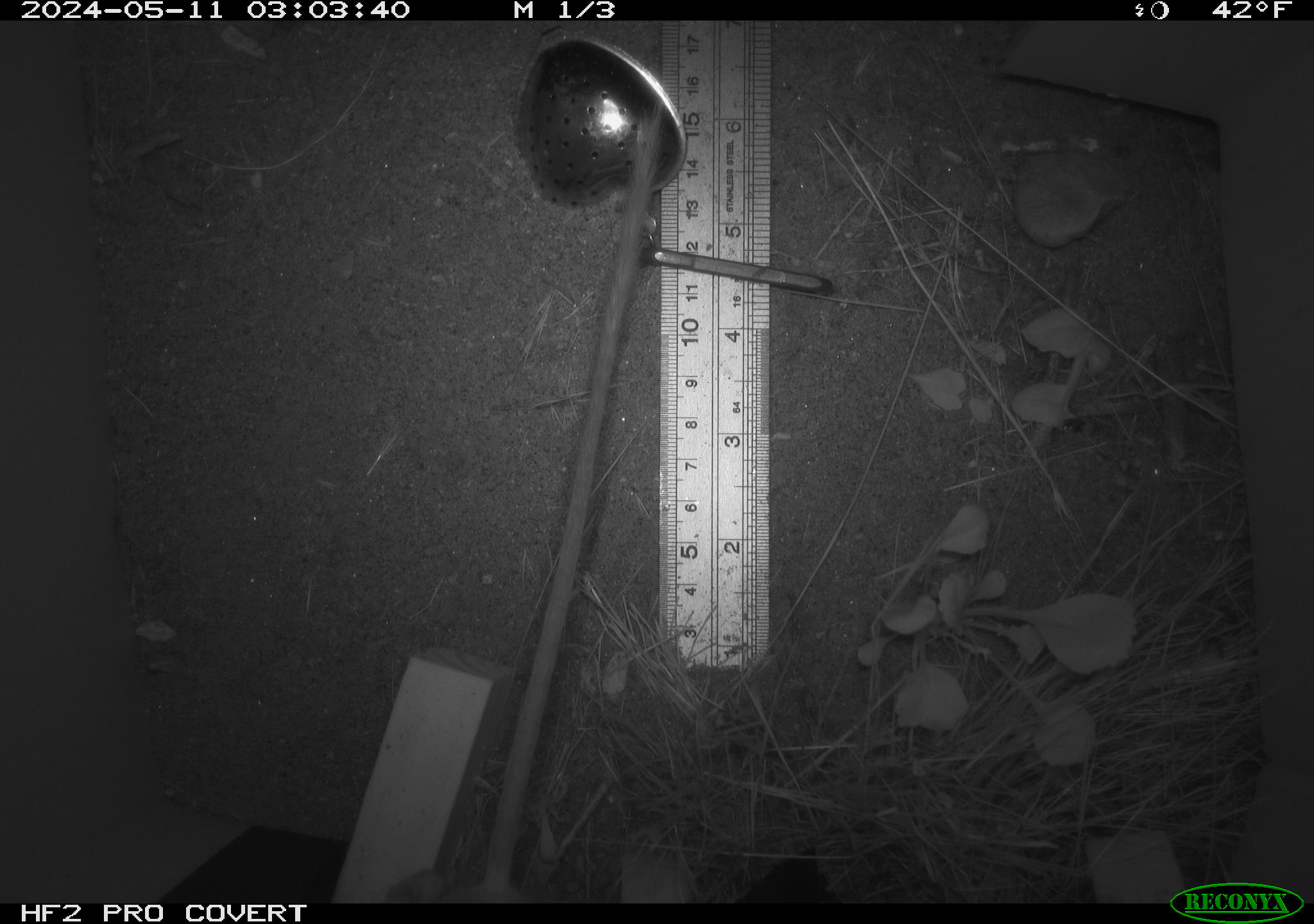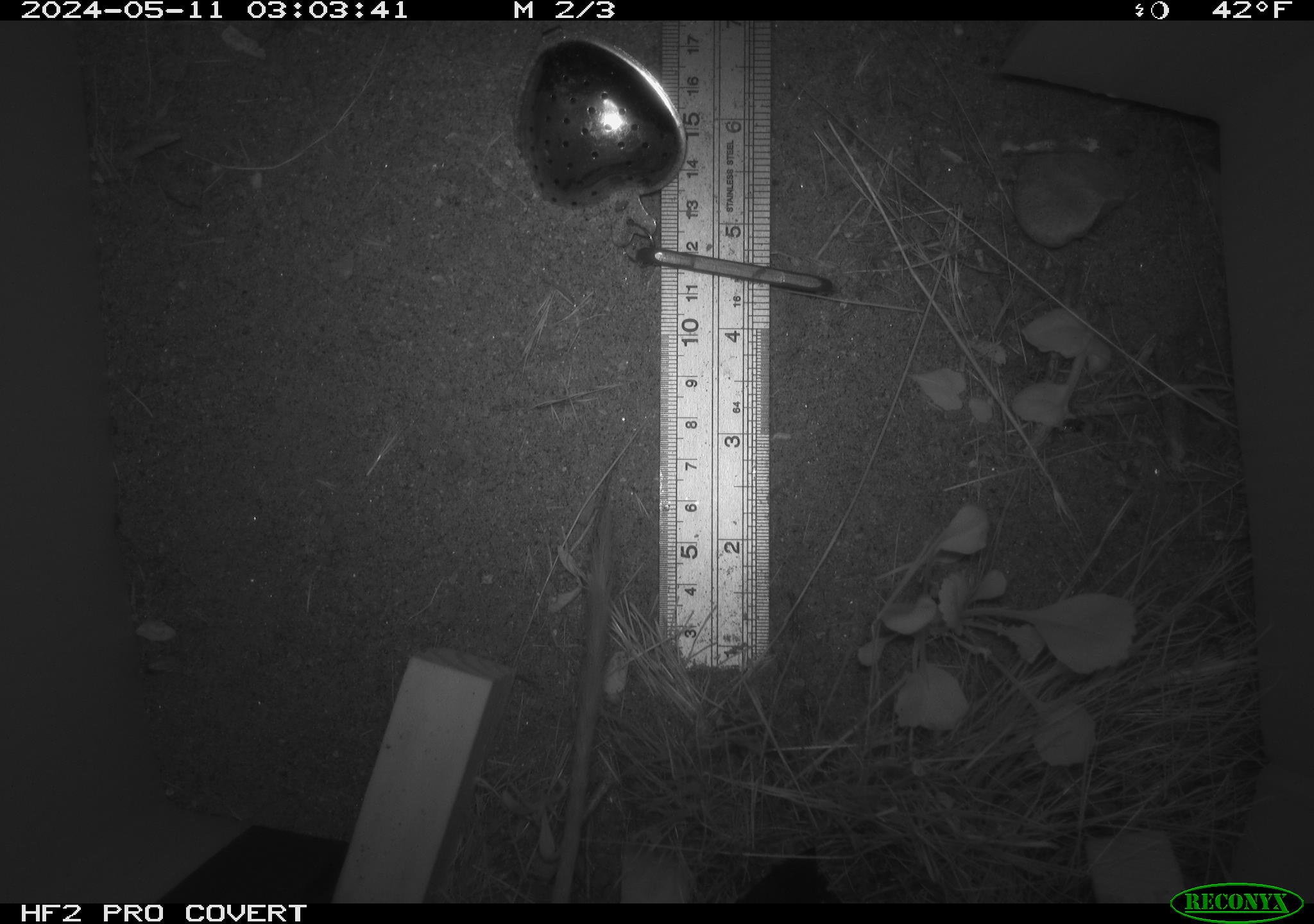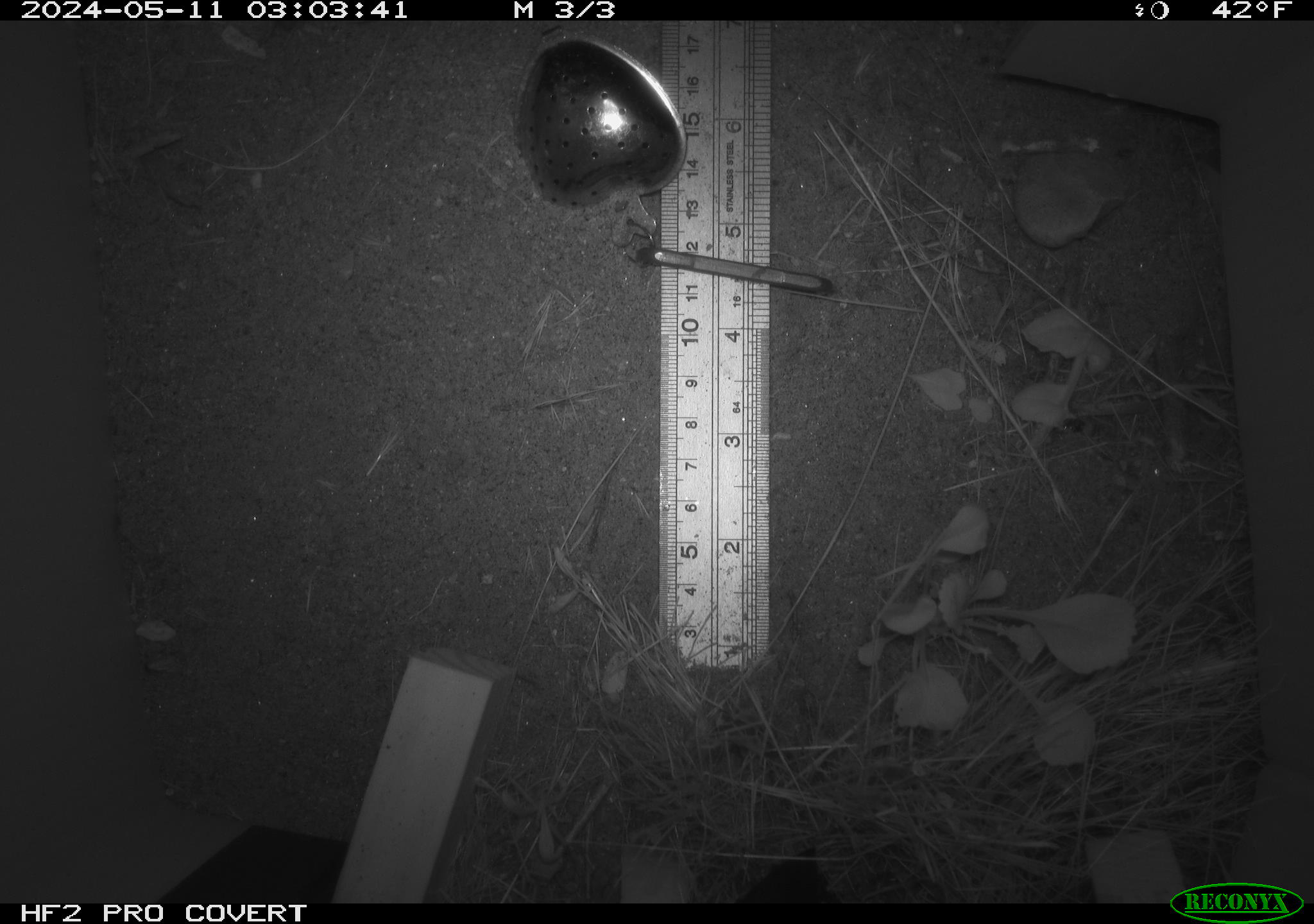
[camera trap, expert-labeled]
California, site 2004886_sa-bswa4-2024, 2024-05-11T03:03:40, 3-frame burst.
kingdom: Animalia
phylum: Chordata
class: Mammalia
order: Rodentia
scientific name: Rodentia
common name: rodent